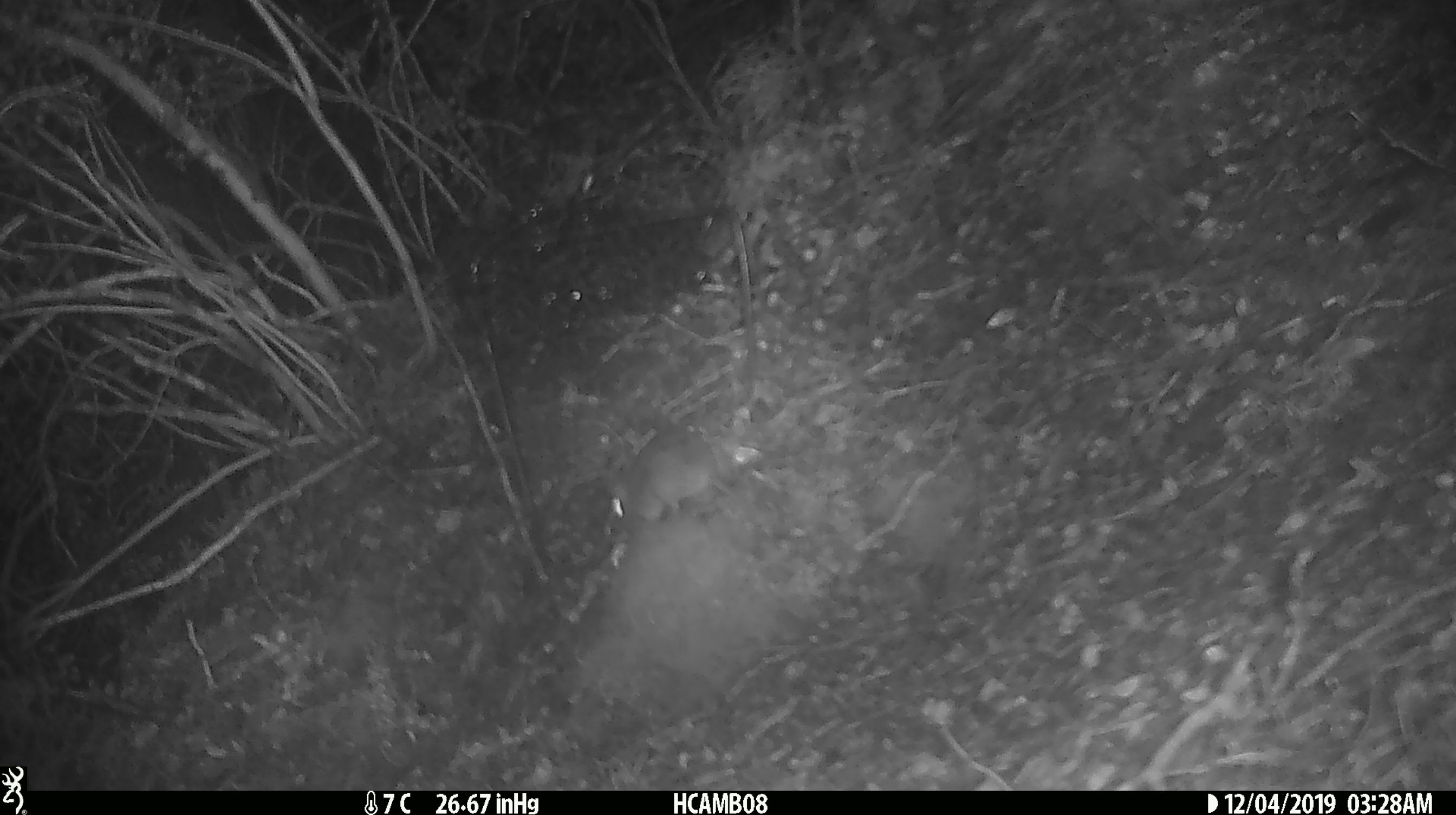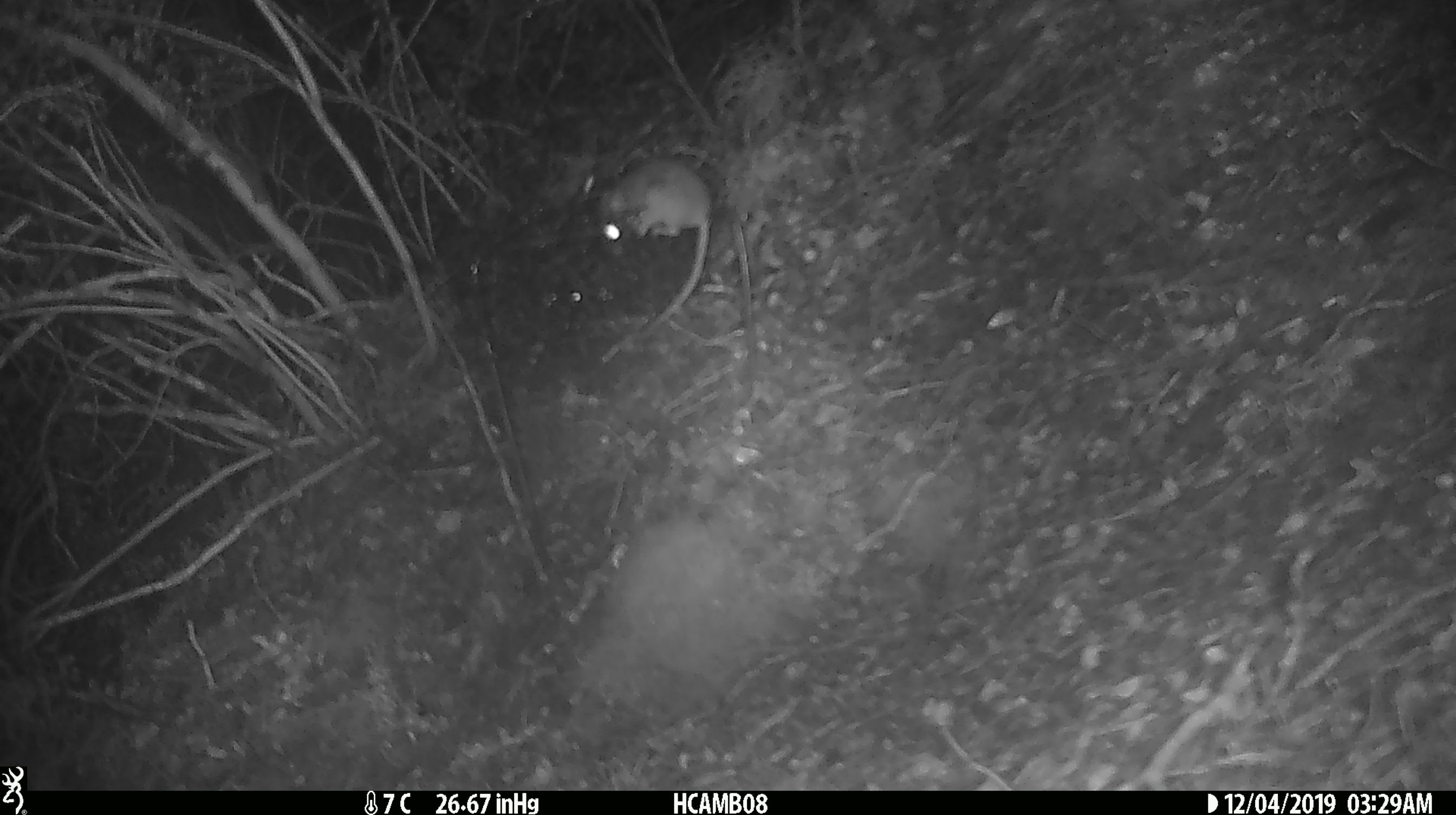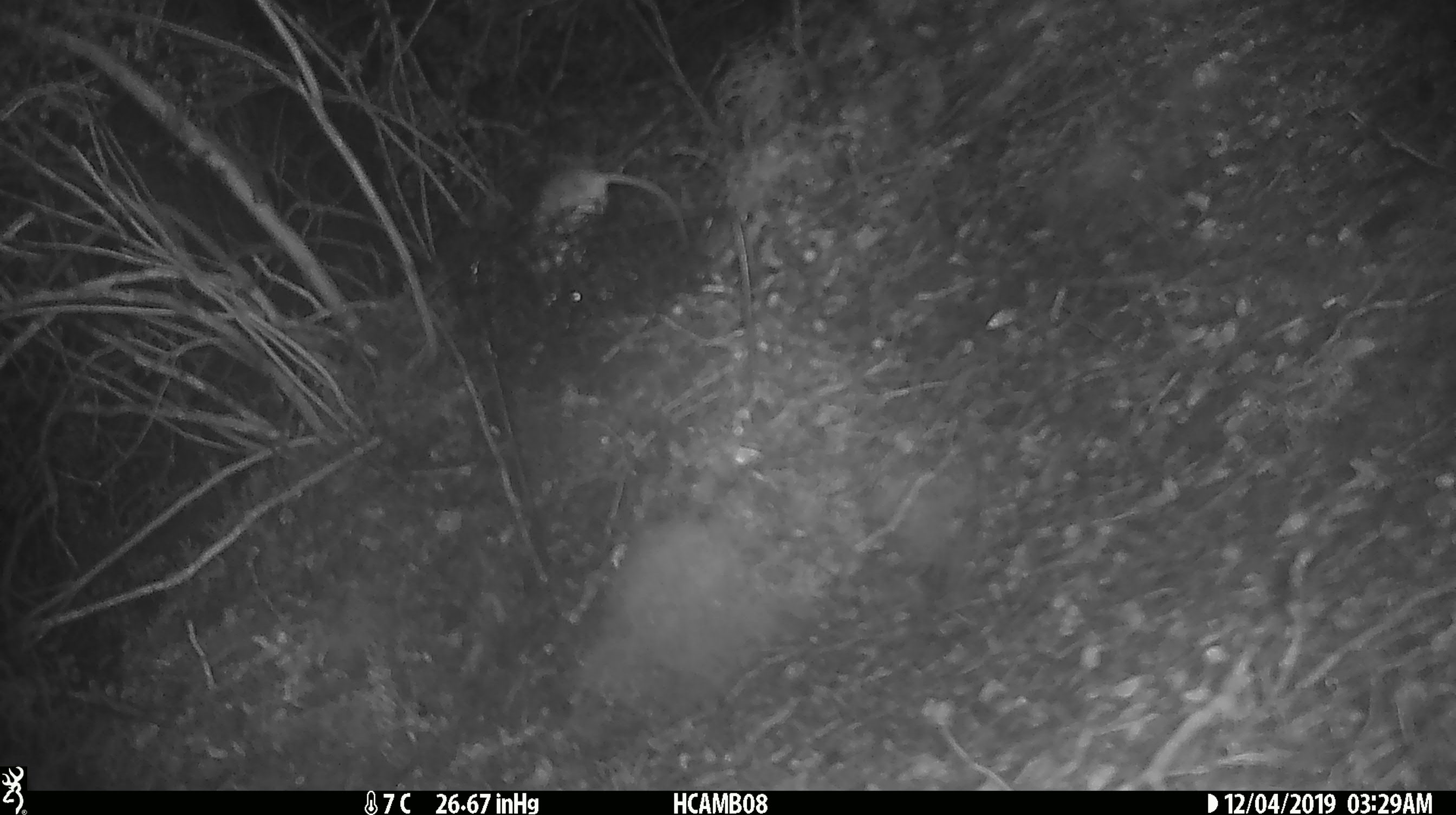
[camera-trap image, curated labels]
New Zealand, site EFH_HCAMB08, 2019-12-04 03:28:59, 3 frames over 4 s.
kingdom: Animalia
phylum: Chordata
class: Mammalia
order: Rodentia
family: Muridae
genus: Mus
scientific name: Mus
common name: mouse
Mouse (Mus).